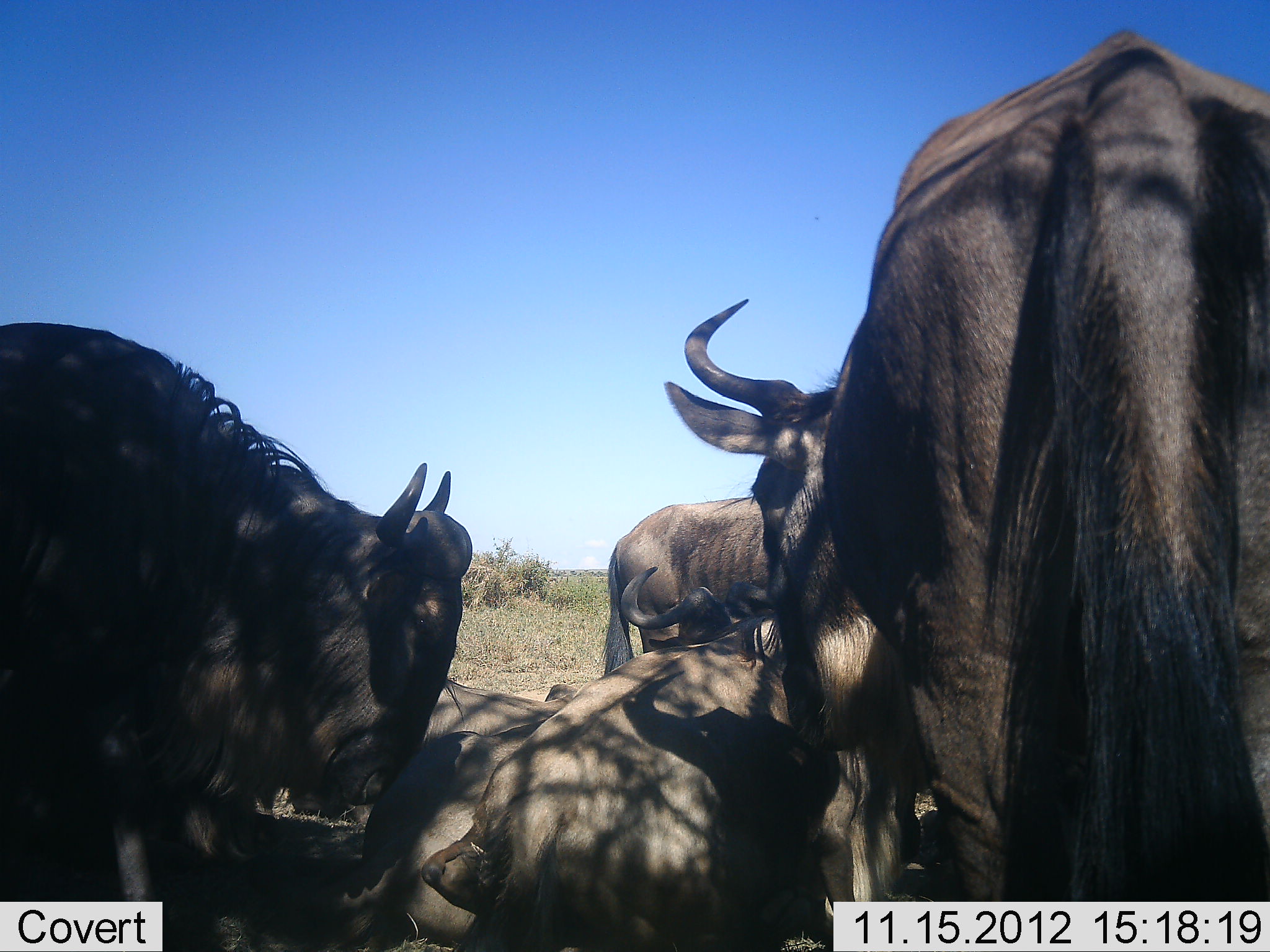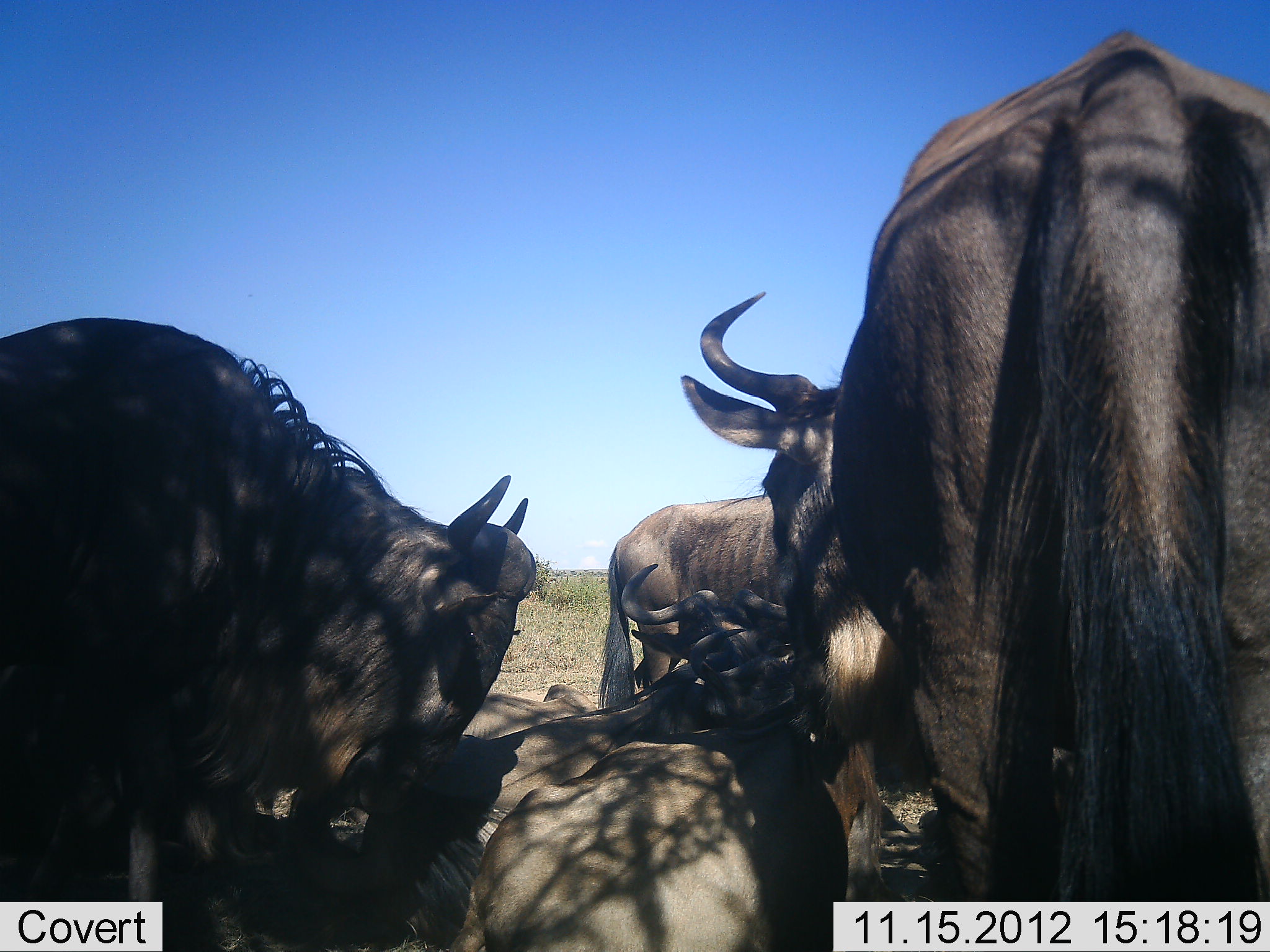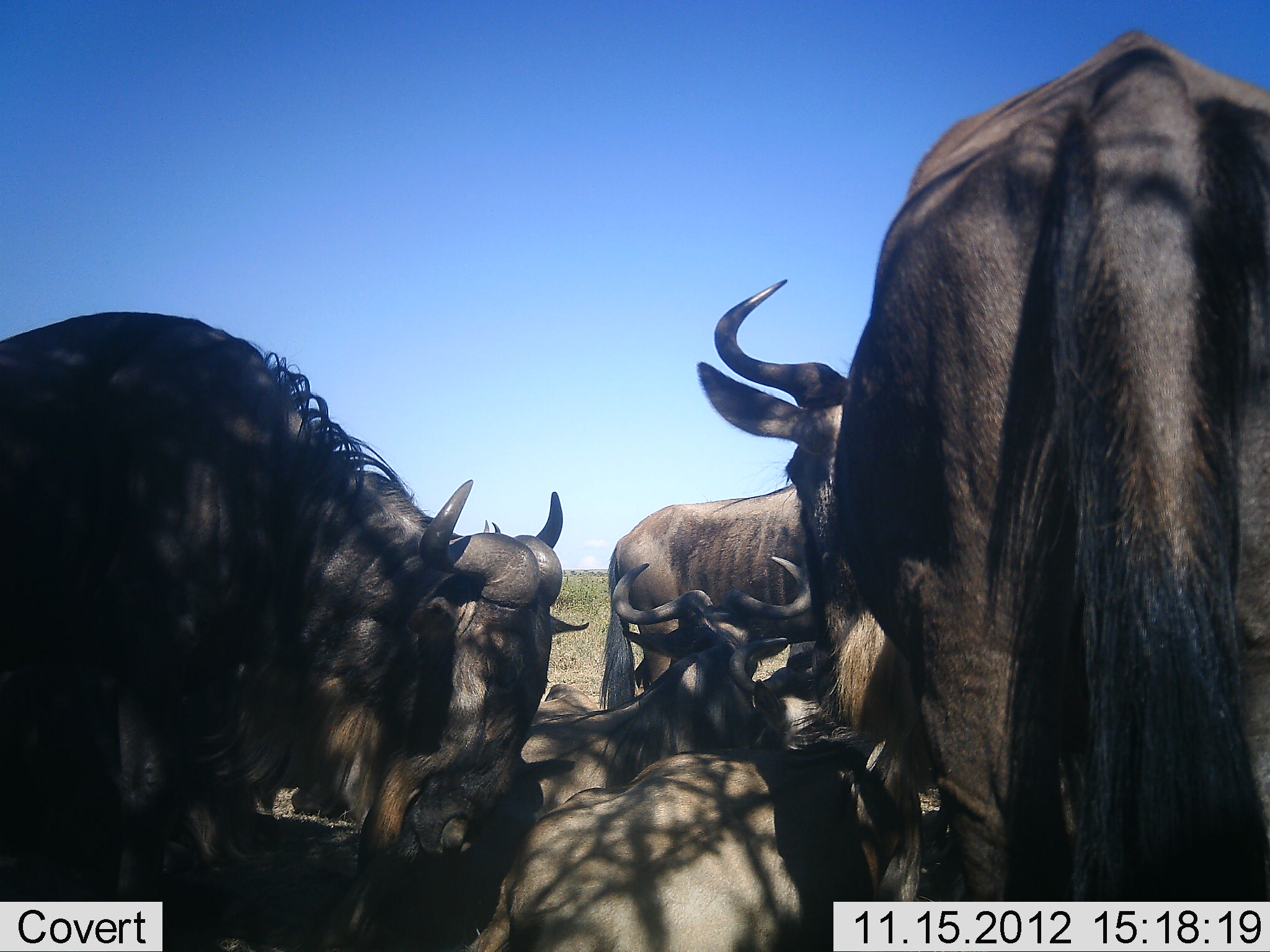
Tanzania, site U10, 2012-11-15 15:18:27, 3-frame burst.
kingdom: Animalia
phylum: Chordata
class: Mammalia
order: Artiodactyla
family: Bovidae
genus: Connochaetes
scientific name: Connochaetes taurinus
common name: blue wildebeest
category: wildebeest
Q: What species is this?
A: Wildebeest (blue wildebeest) (Connochaetes taurinus).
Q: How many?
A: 4.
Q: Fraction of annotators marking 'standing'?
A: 70%.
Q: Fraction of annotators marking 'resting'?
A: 100%.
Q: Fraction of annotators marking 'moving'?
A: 0%.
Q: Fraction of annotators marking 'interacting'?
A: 30%.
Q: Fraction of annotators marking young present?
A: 0%.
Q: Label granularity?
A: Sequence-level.